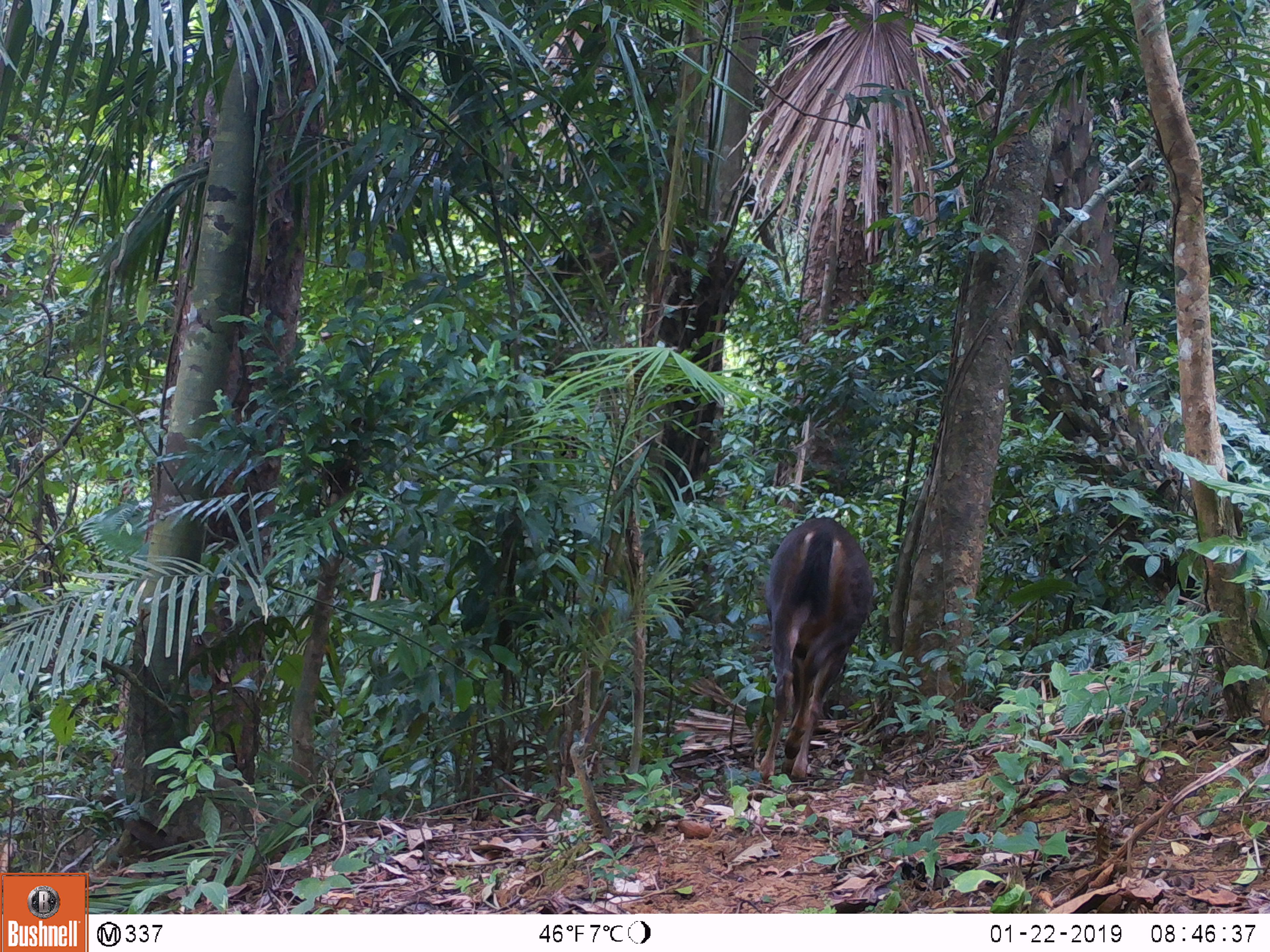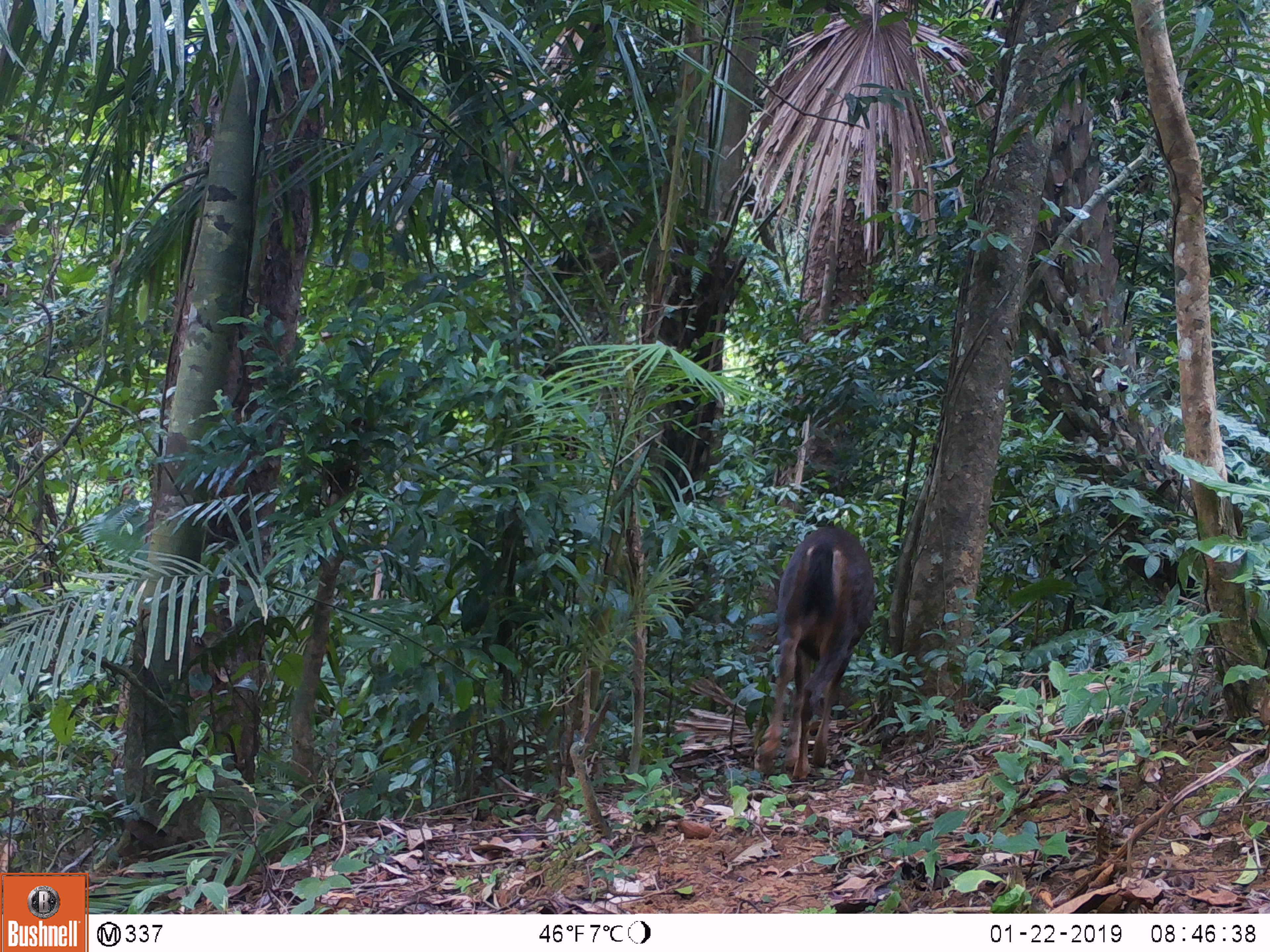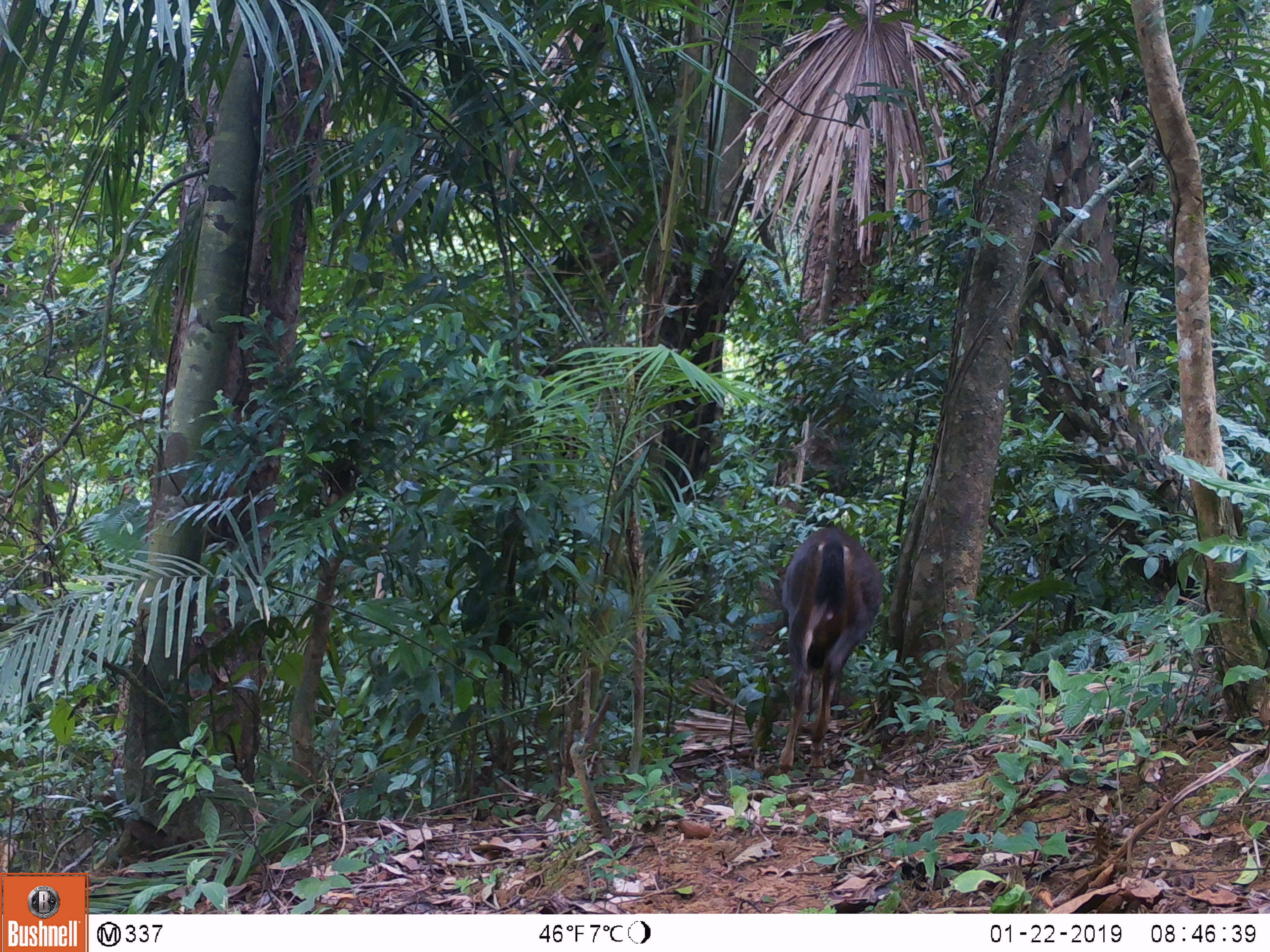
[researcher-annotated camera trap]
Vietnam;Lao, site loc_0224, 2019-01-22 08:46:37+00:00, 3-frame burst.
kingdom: Animalia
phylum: Chordata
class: Mammalia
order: Artiodactyla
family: Cervidae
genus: Rusa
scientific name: Rusa unicolor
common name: sambar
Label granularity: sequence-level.